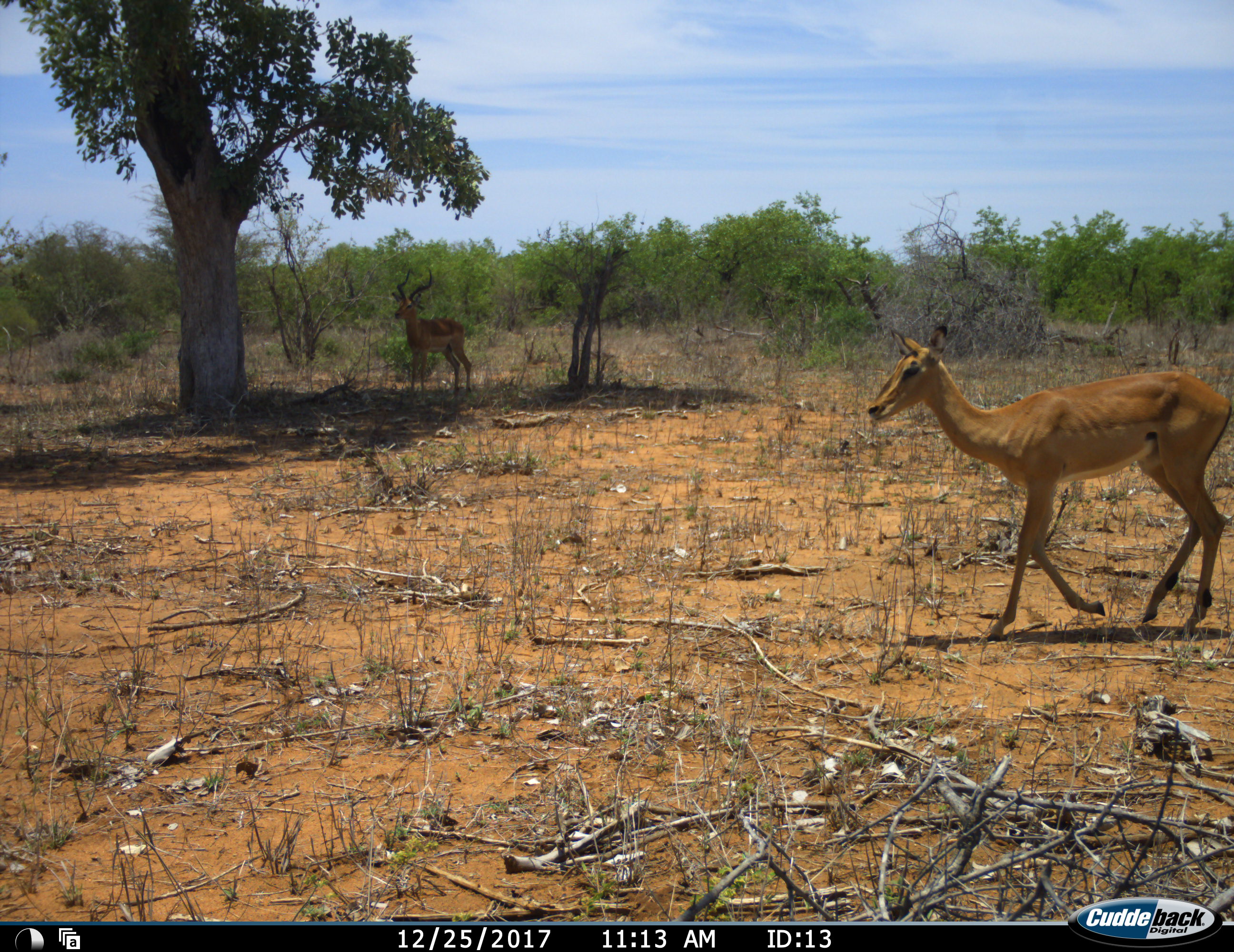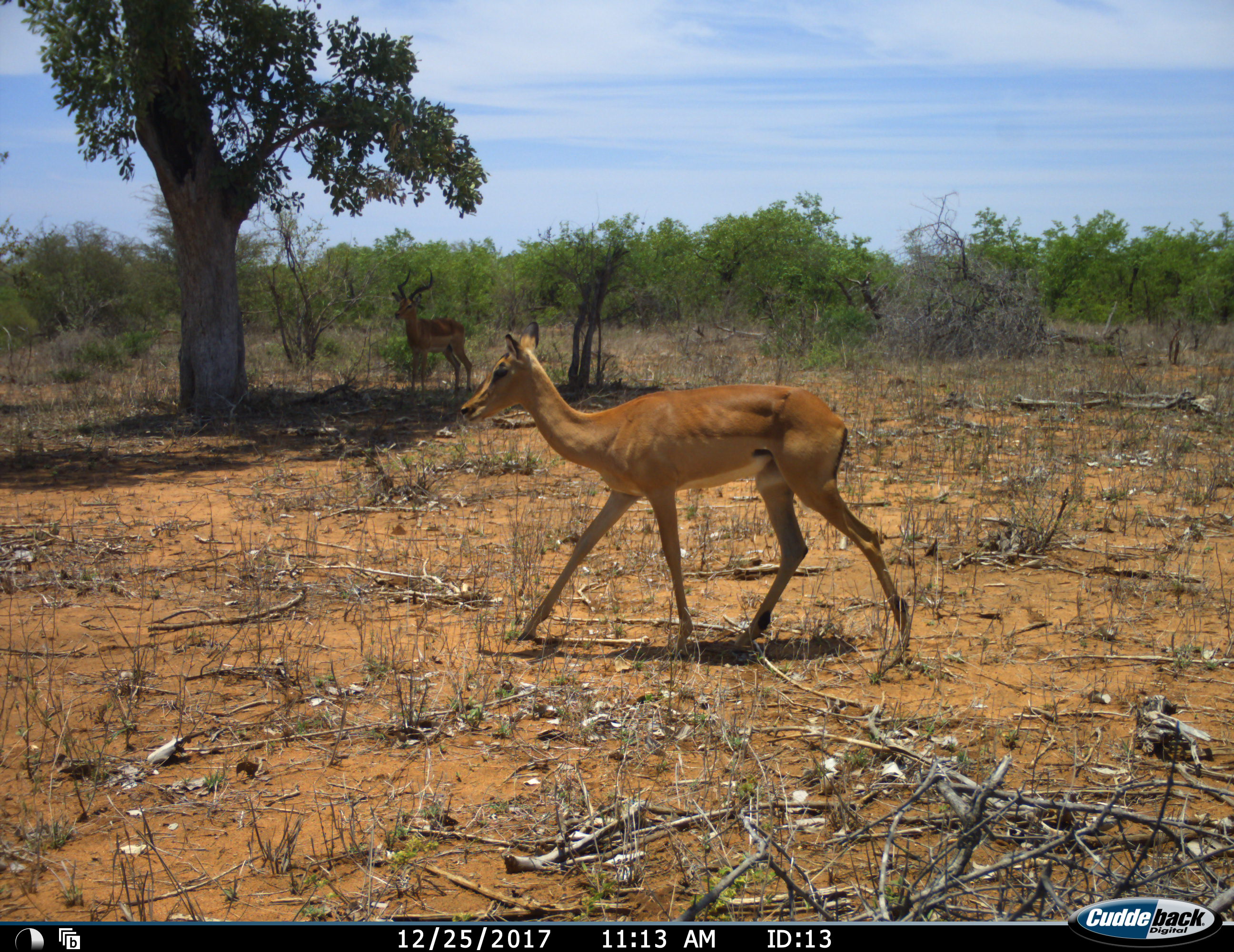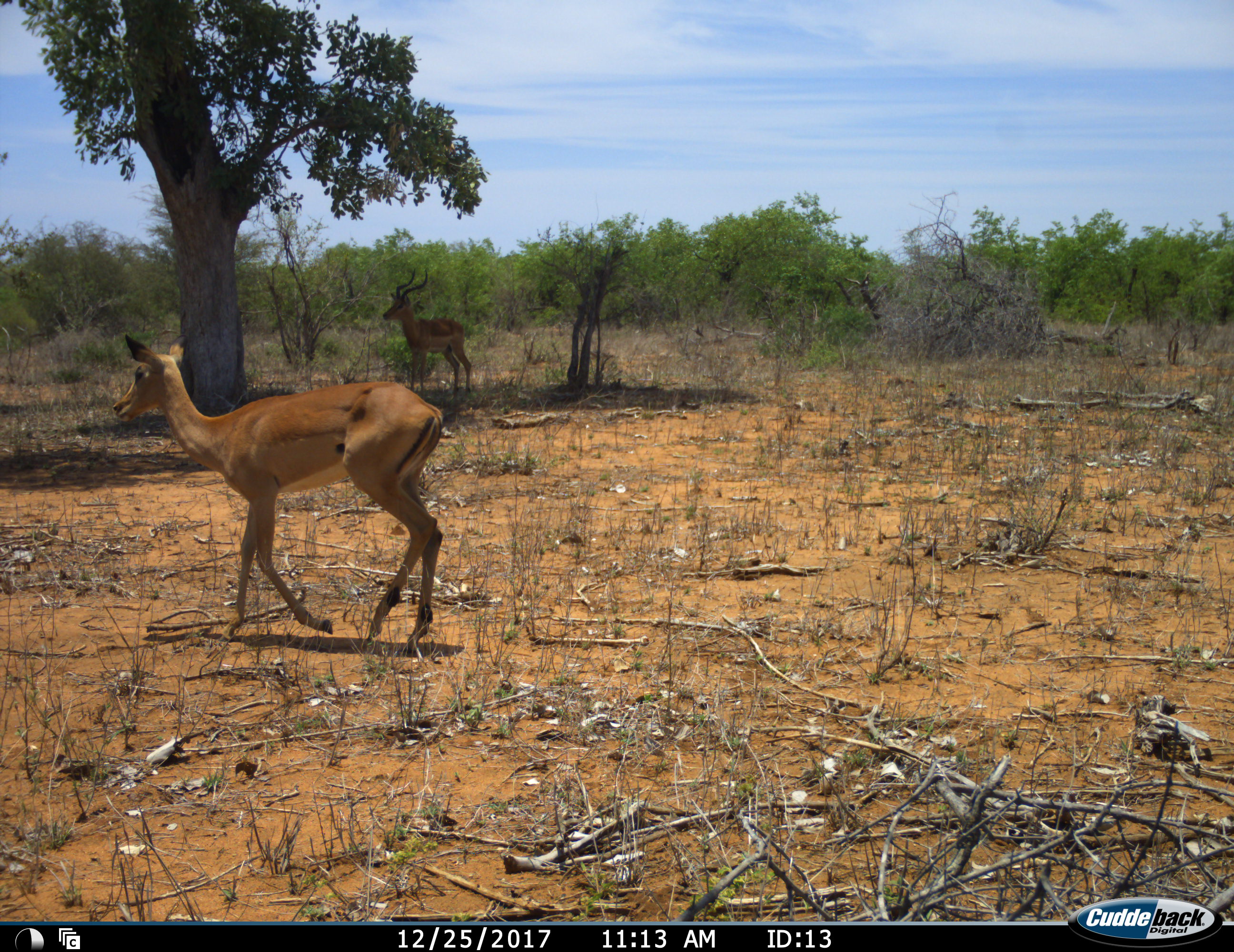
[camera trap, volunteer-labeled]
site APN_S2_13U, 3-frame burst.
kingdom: Animalia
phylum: Chordata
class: Mammalia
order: Artiodactyla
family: Bovidae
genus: Aepyceros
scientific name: Aepyceros melampus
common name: impala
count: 2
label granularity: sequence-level